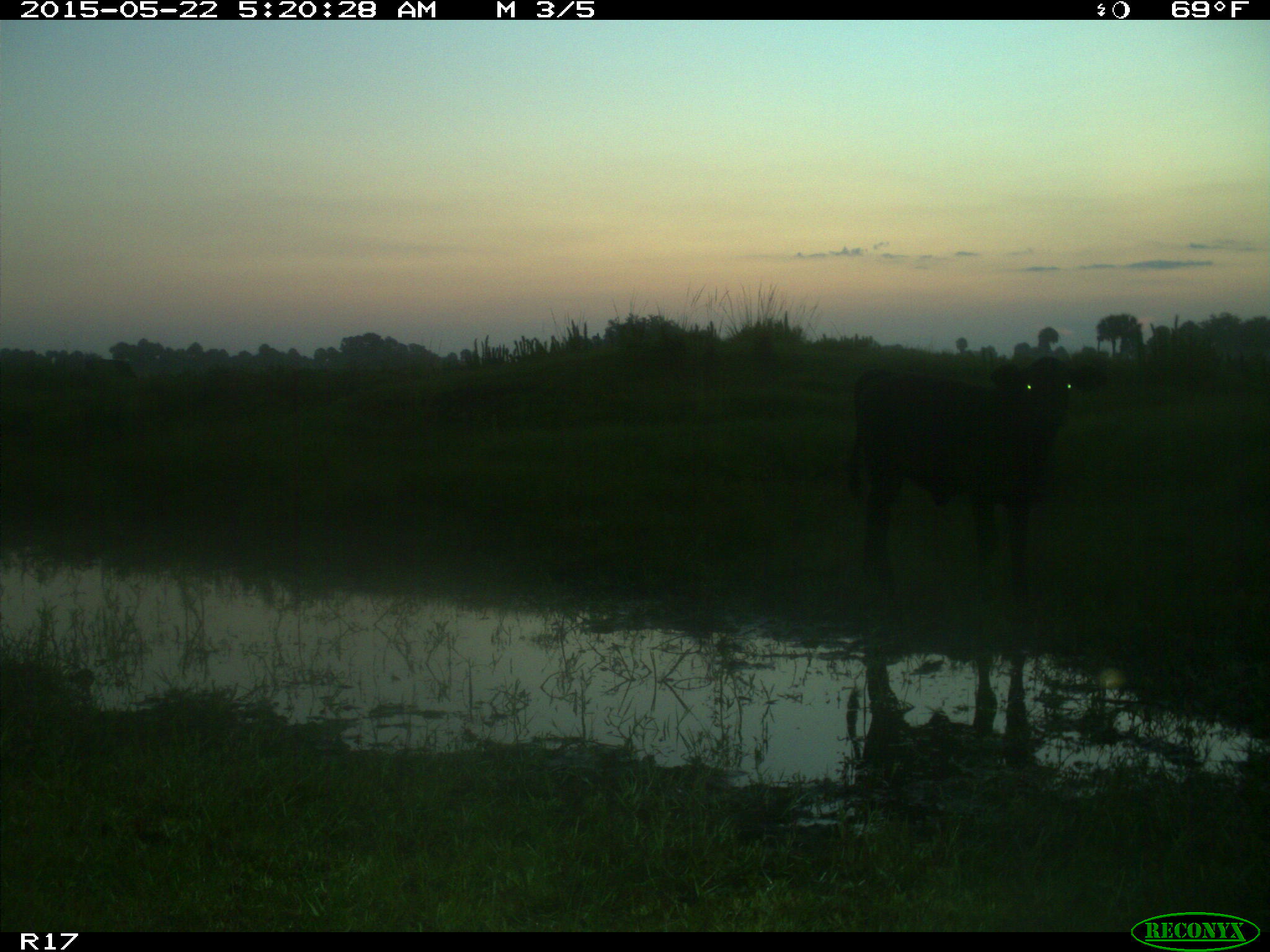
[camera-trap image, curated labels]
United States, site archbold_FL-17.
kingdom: Animalia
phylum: Chordata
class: Mammalia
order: Artiodactyla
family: Bovidae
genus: Bos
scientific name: Bos taurus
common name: domestic cow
Bos taurus (domestic cow).